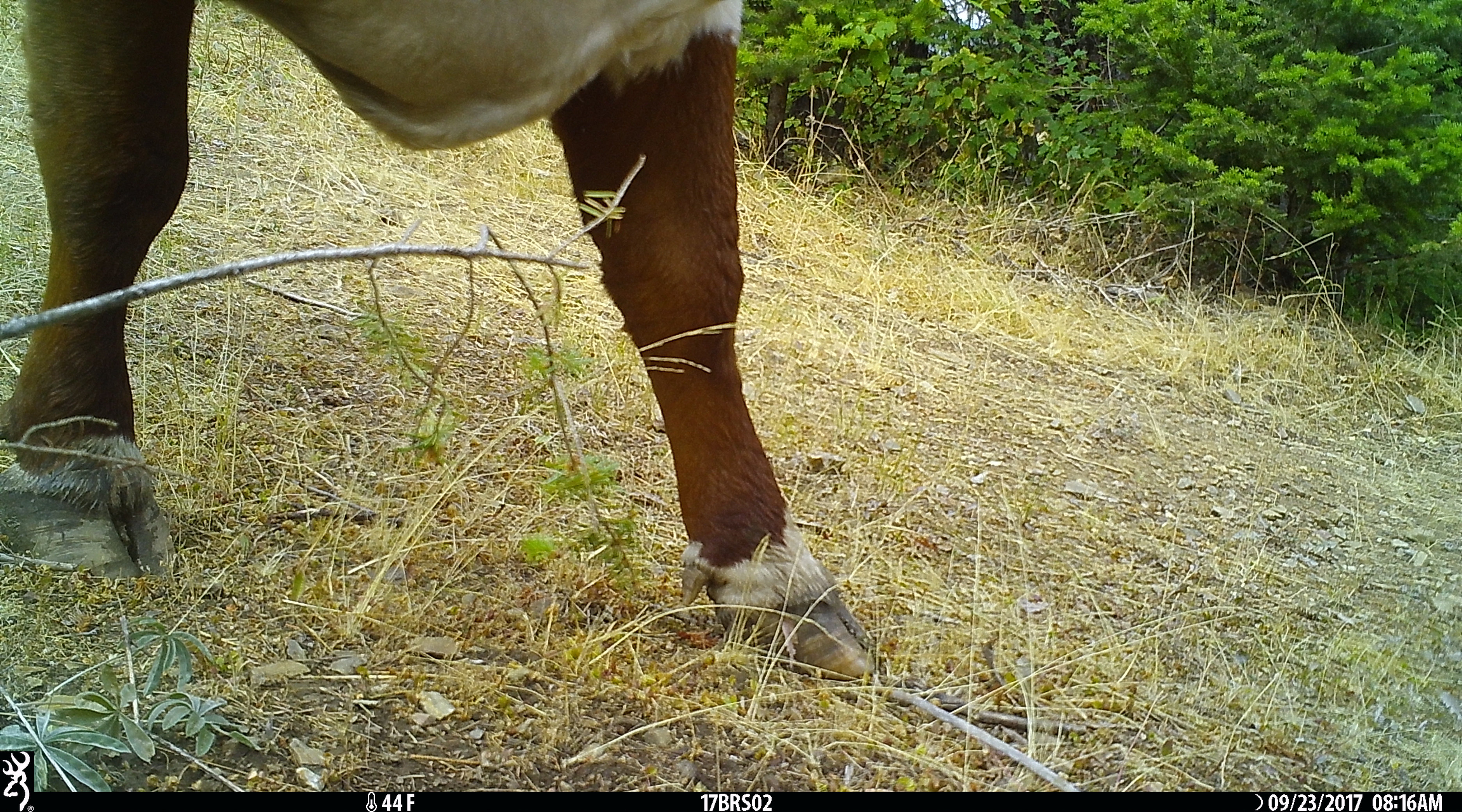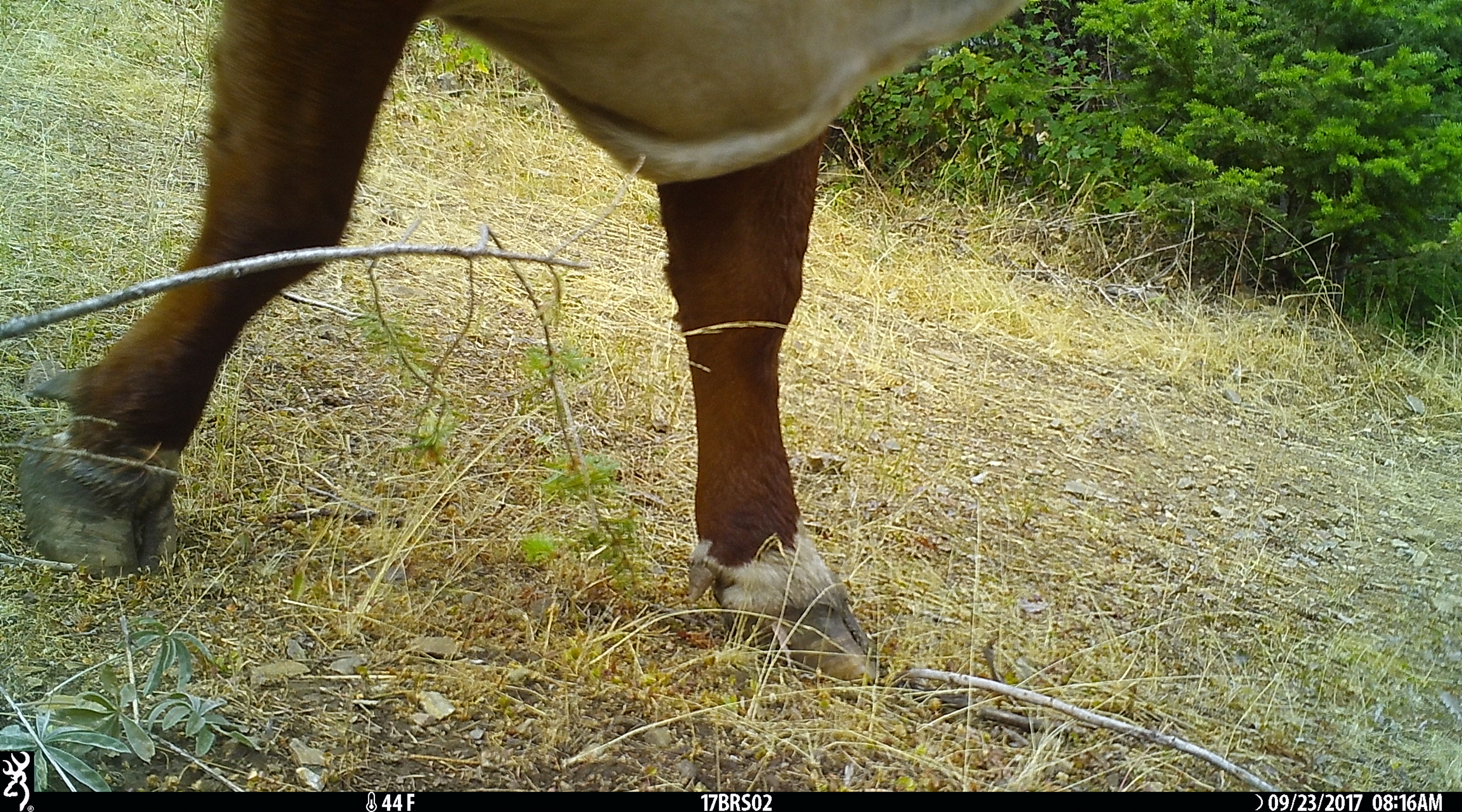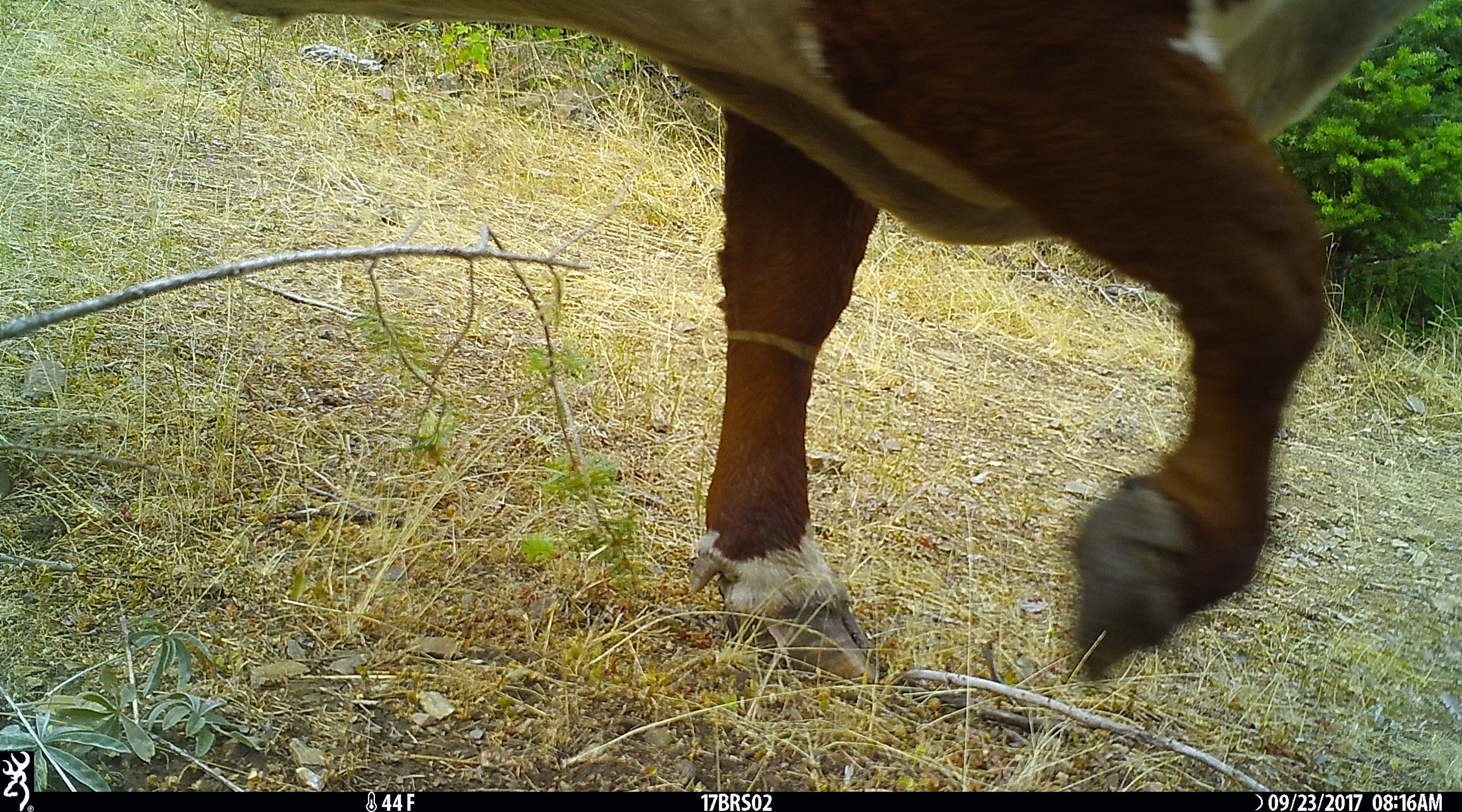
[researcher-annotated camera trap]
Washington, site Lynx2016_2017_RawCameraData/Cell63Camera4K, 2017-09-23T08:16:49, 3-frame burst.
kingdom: Animalia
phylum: Chordata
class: Mammalia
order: Artiodactyla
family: Bovidae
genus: Bos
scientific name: Bos taurus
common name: domestic cattle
Domestic cattle (Bos taurus). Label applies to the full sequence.